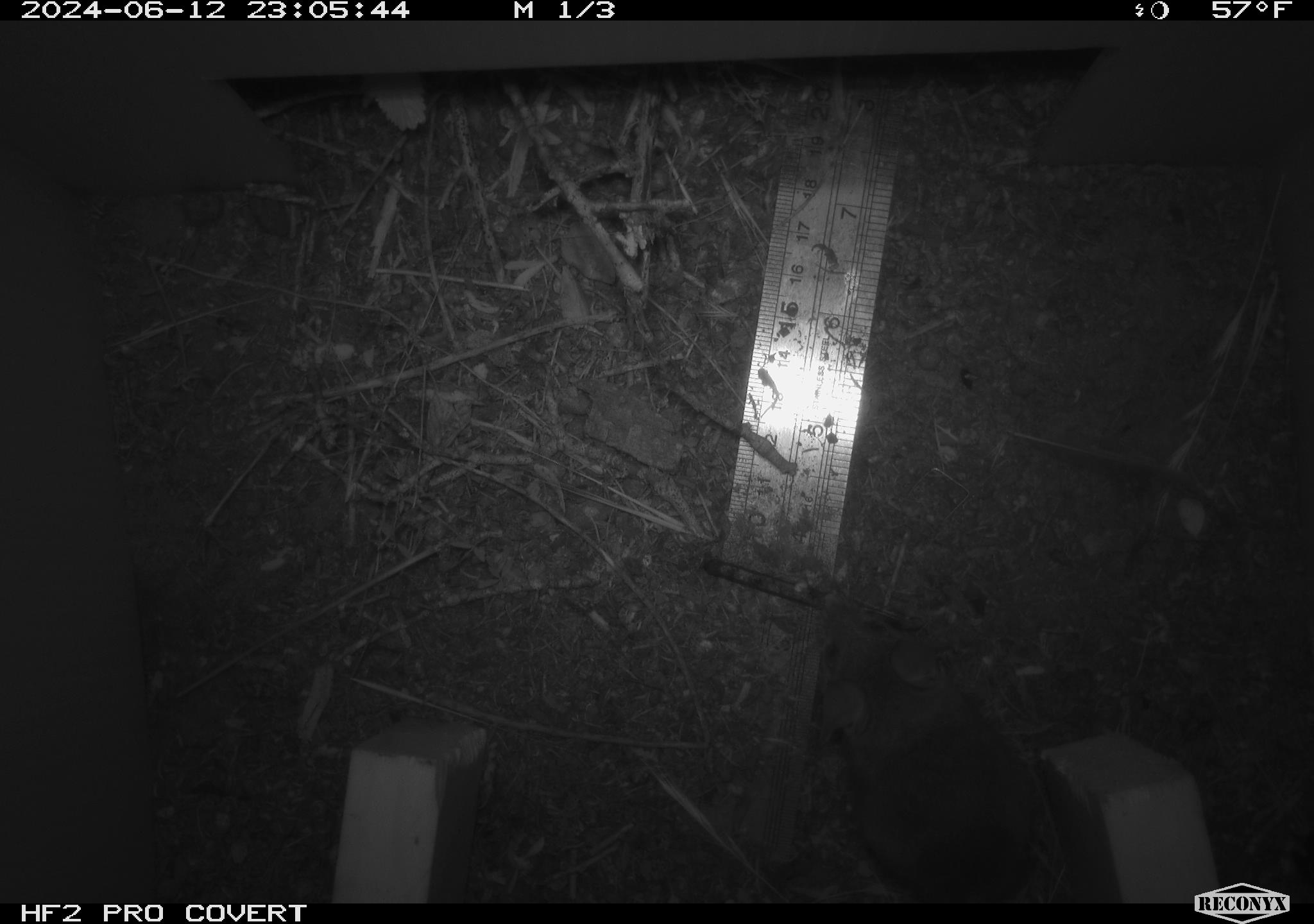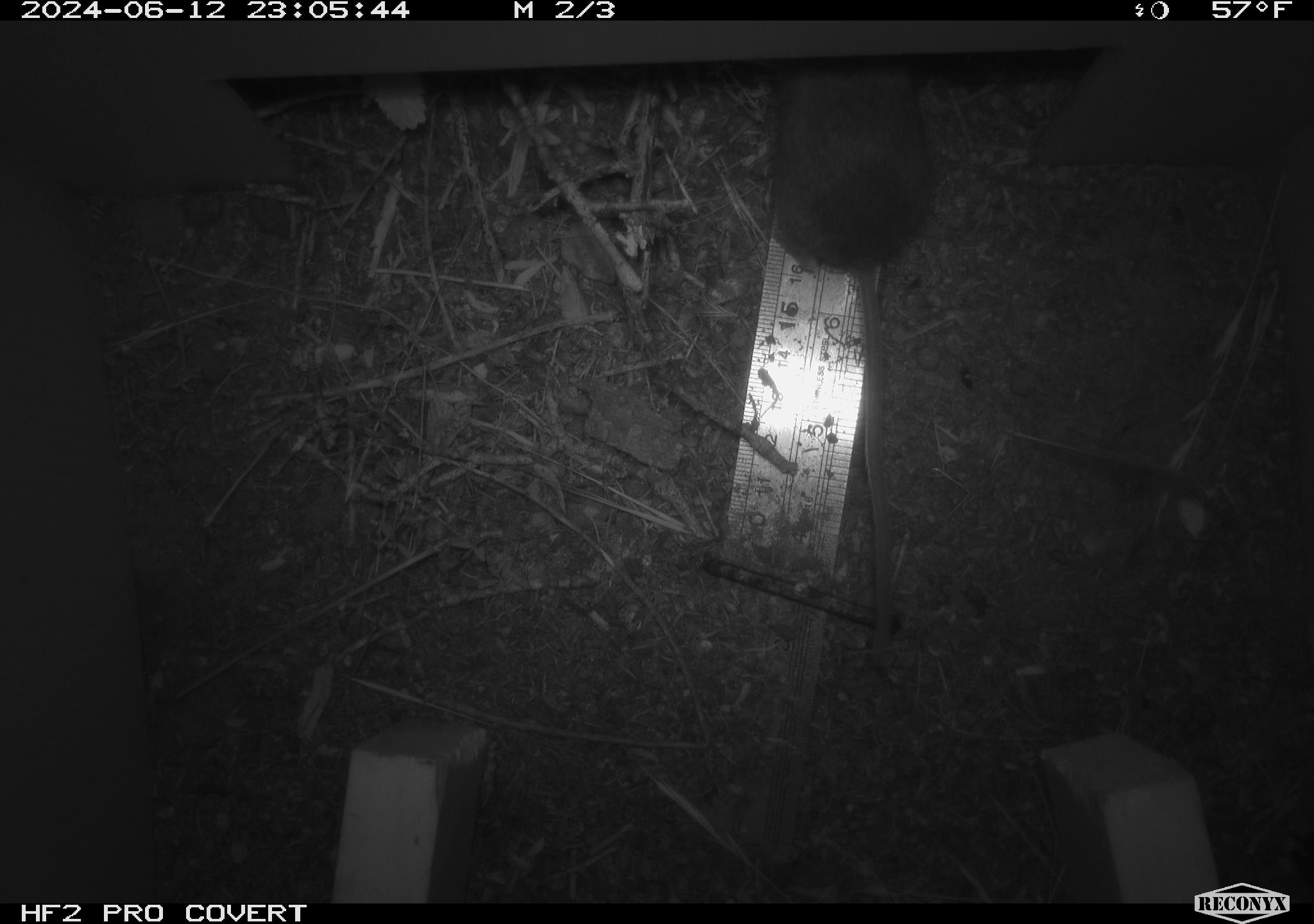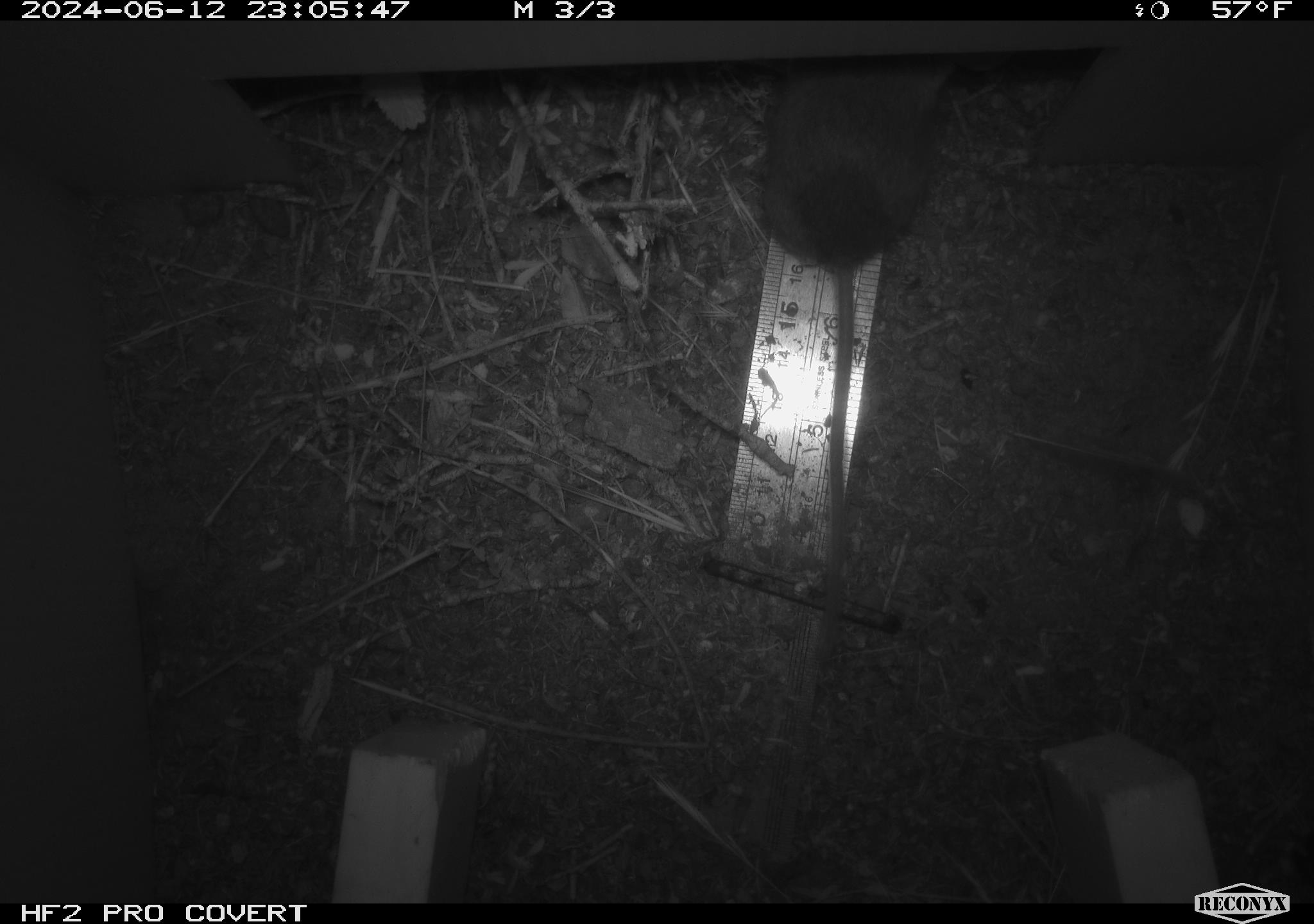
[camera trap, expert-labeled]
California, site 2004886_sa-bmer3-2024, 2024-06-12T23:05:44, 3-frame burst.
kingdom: Animalia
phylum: Chordata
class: Mammalia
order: Rodentia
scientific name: Rodentia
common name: mouse species